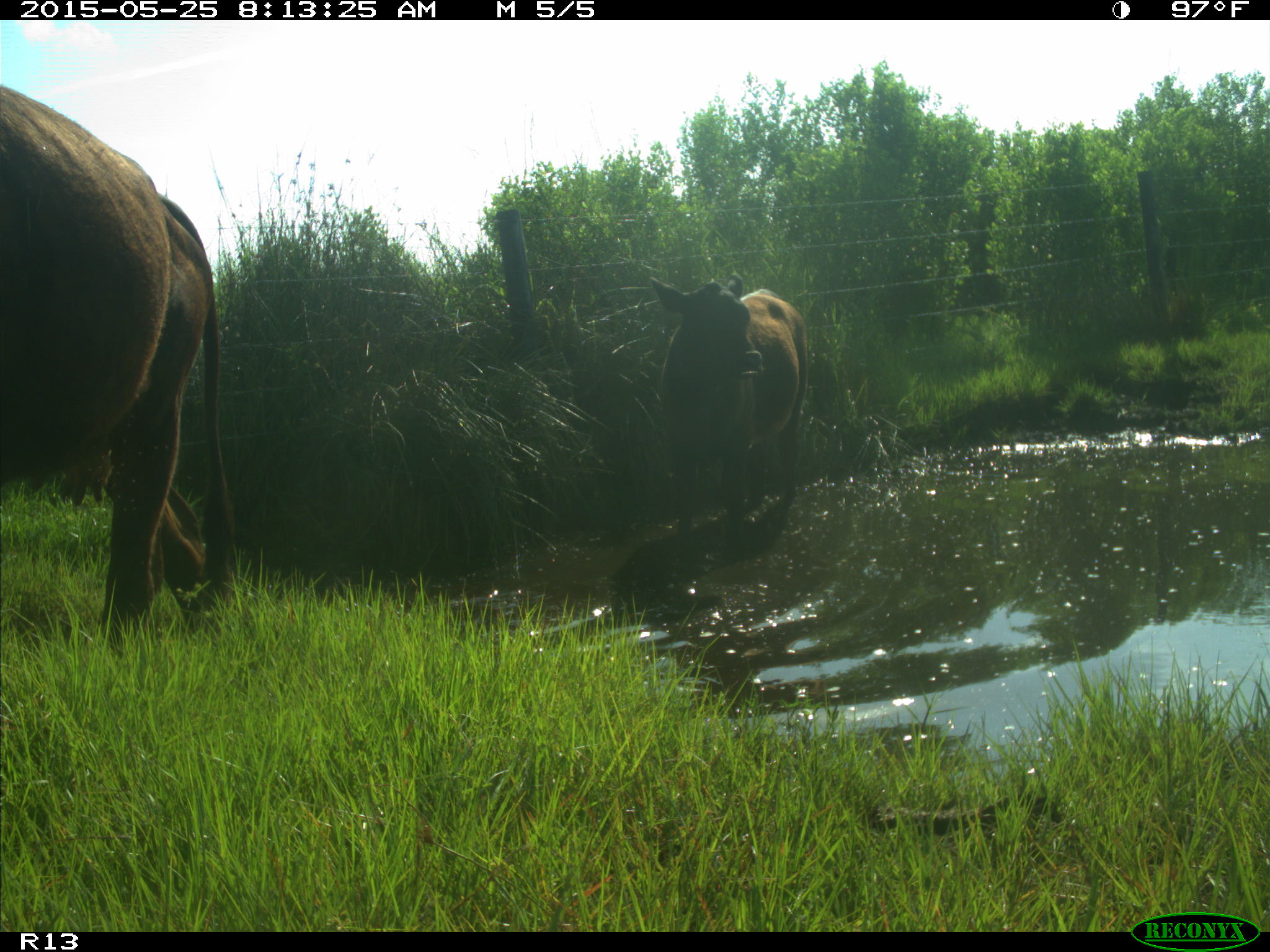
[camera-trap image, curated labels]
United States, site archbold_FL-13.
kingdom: Animalia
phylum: Chordata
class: Mammalia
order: Artiodactyla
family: Bovidae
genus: Bos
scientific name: Bos taurus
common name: domestic cow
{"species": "Bos taurus (domestic cow)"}